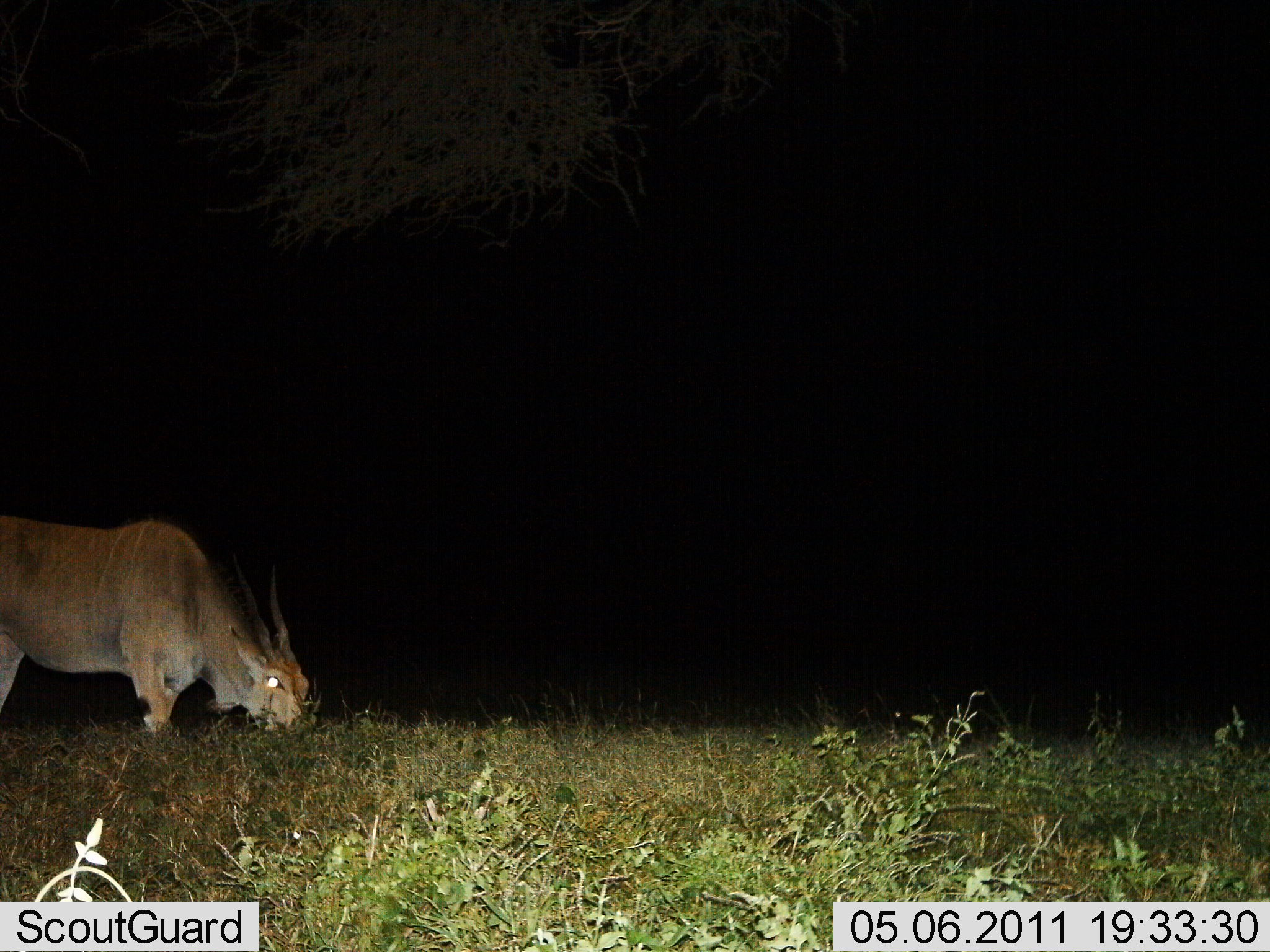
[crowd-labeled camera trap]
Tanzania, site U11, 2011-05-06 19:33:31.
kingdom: Animalia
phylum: Chordata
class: Mammalia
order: Artiodactyla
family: Bovidae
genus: Tragelaphus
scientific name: Tragelaphus oryx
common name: eland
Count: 1.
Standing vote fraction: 8%.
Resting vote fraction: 0%.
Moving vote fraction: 0%.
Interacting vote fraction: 0%.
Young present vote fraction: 0%.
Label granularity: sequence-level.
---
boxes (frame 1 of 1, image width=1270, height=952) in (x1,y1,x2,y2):
animal: (0,509,312,735)